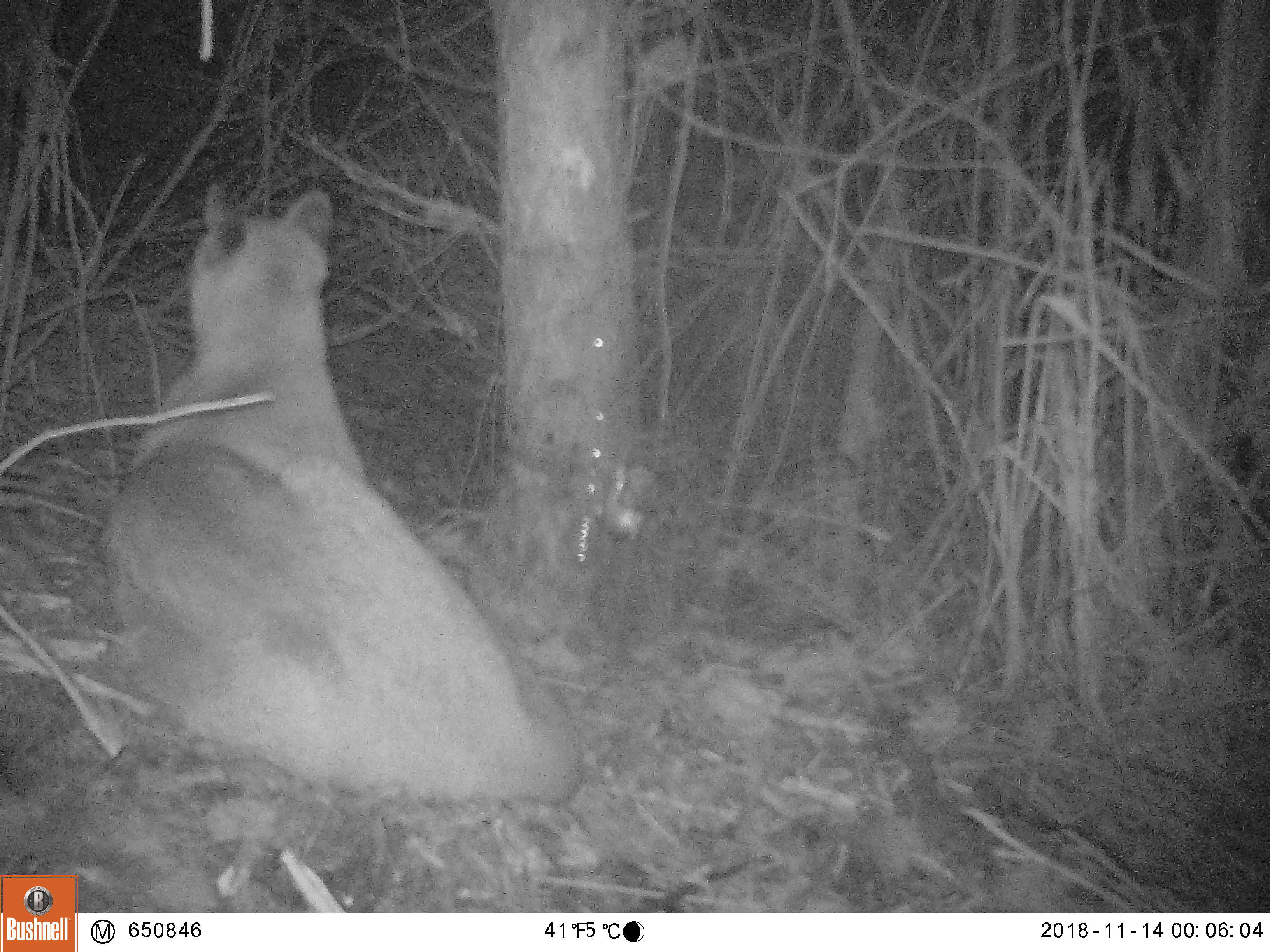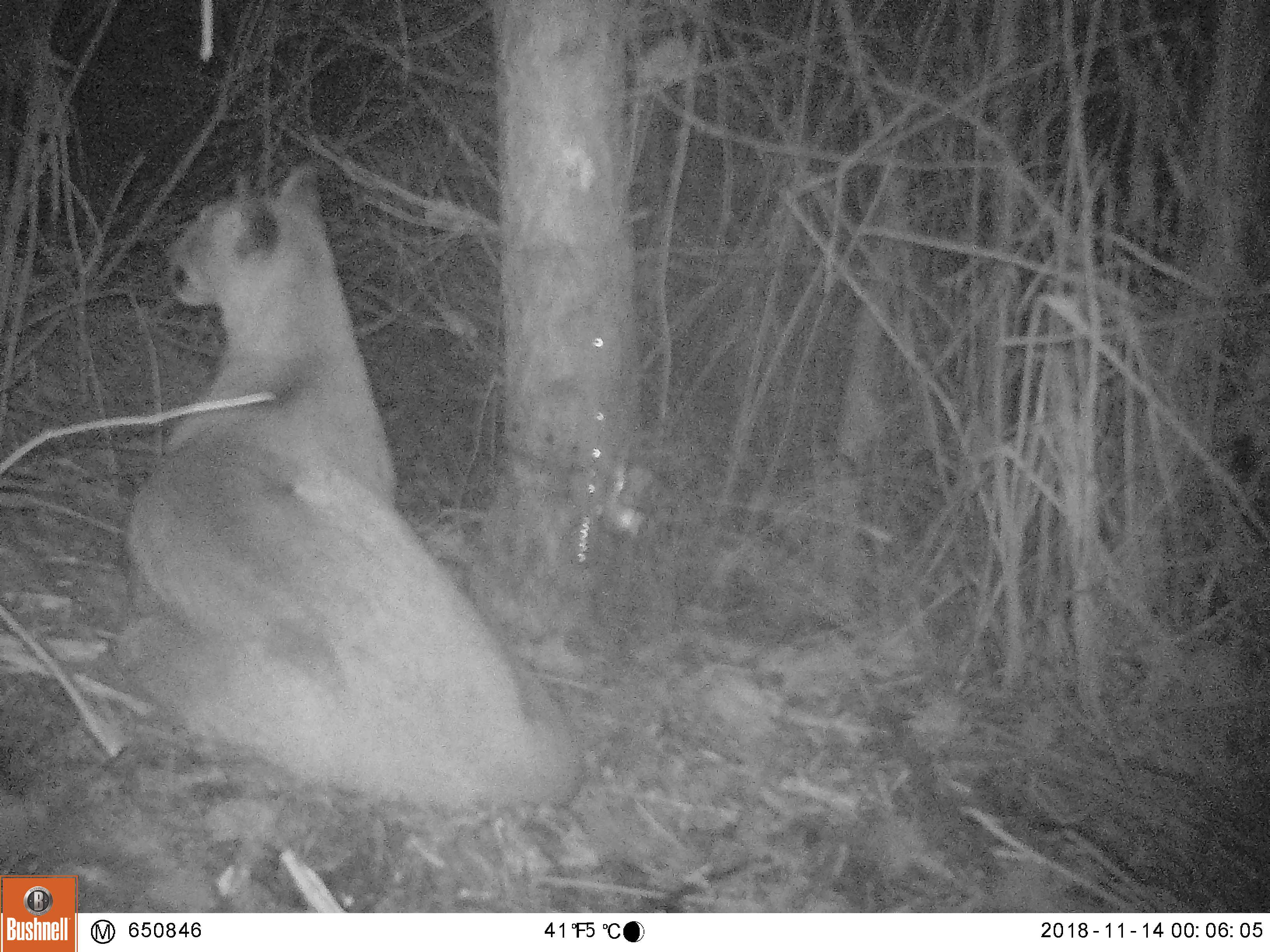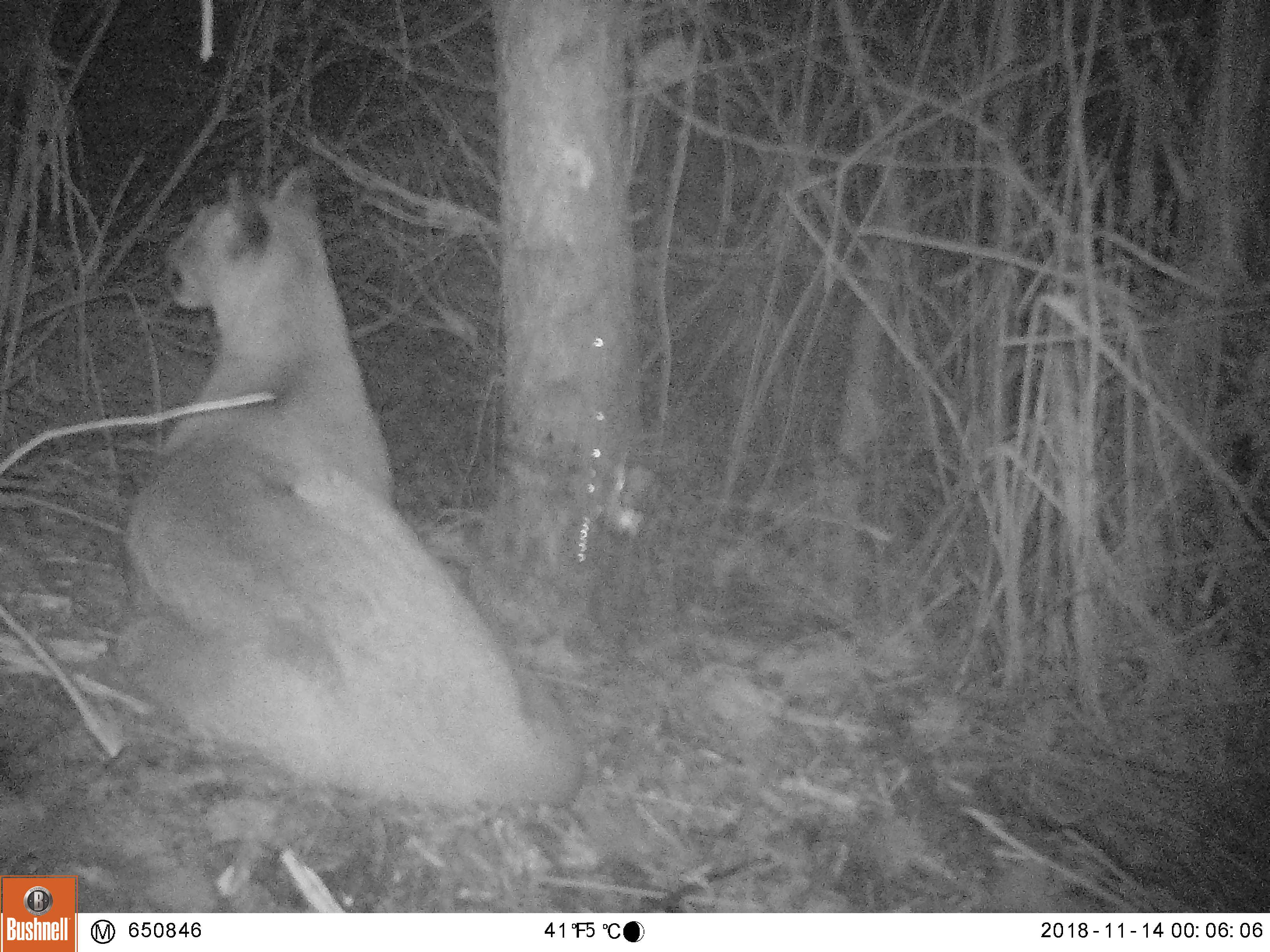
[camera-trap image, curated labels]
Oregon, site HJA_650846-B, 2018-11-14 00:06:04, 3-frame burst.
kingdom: Animalia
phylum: Chordata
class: Mammalia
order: Carnivora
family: Felidae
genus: Puma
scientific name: Puma concolor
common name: cougar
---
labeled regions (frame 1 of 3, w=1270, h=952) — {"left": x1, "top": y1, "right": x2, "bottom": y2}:
cougar: {"left": 90, "top": 178, "right": 586, "bottom": 815}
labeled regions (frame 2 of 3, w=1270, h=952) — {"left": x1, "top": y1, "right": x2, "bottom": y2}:
cougar: {"left": 107, "top": 158, "right": 589, "bottom": 818}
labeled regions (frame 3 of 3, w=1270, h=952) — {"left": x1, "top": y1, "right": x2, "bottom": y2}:
cougar: {"left": 107, "top": 158, "right": 587, "bottom": 810}